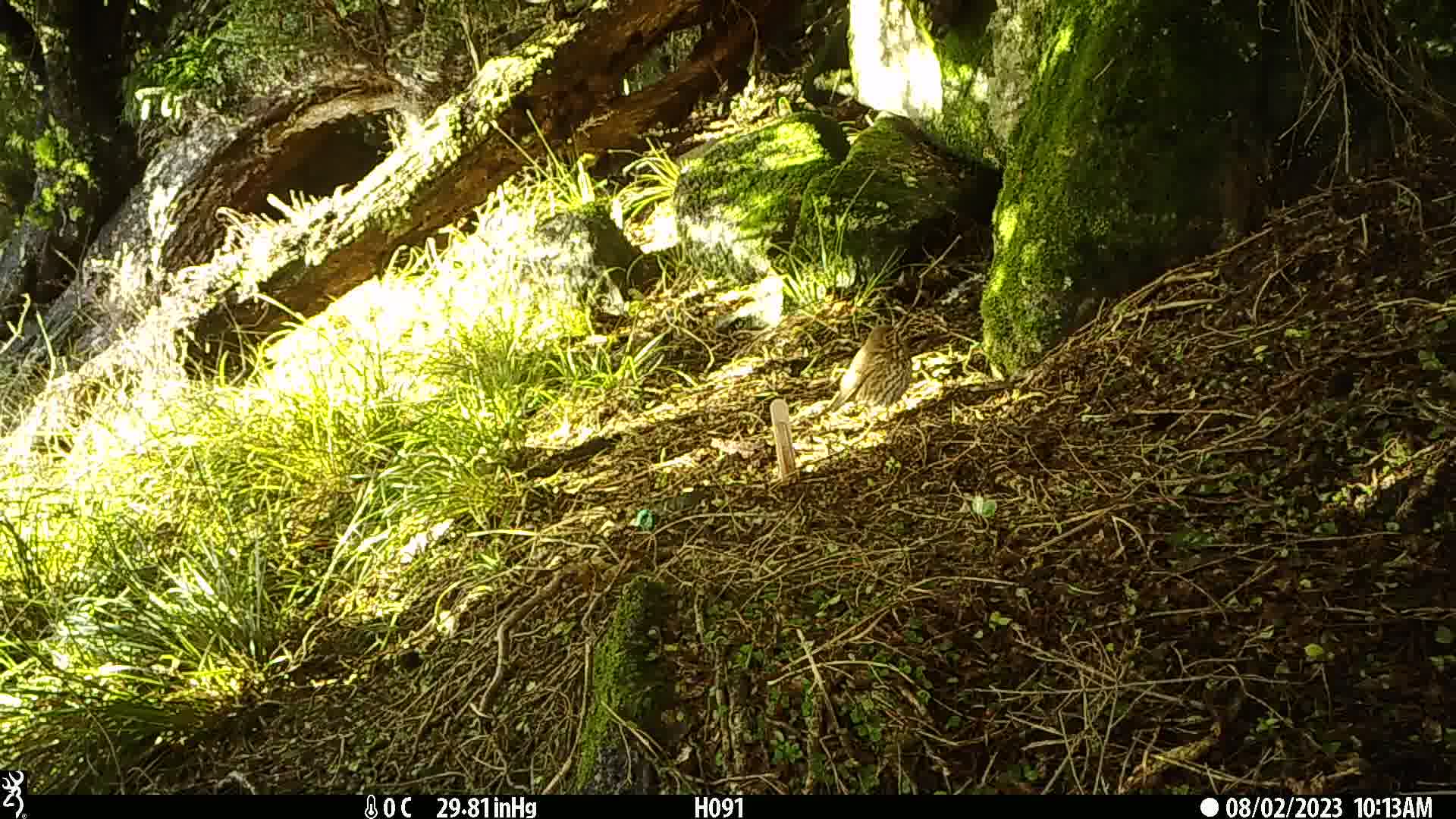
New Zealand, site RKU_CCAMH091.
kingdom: Animalia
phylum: Chordata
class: Aves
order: Passeriformes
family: Turdidae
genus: Turdus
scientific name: Turdus philomelos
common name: song thrush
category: thrush